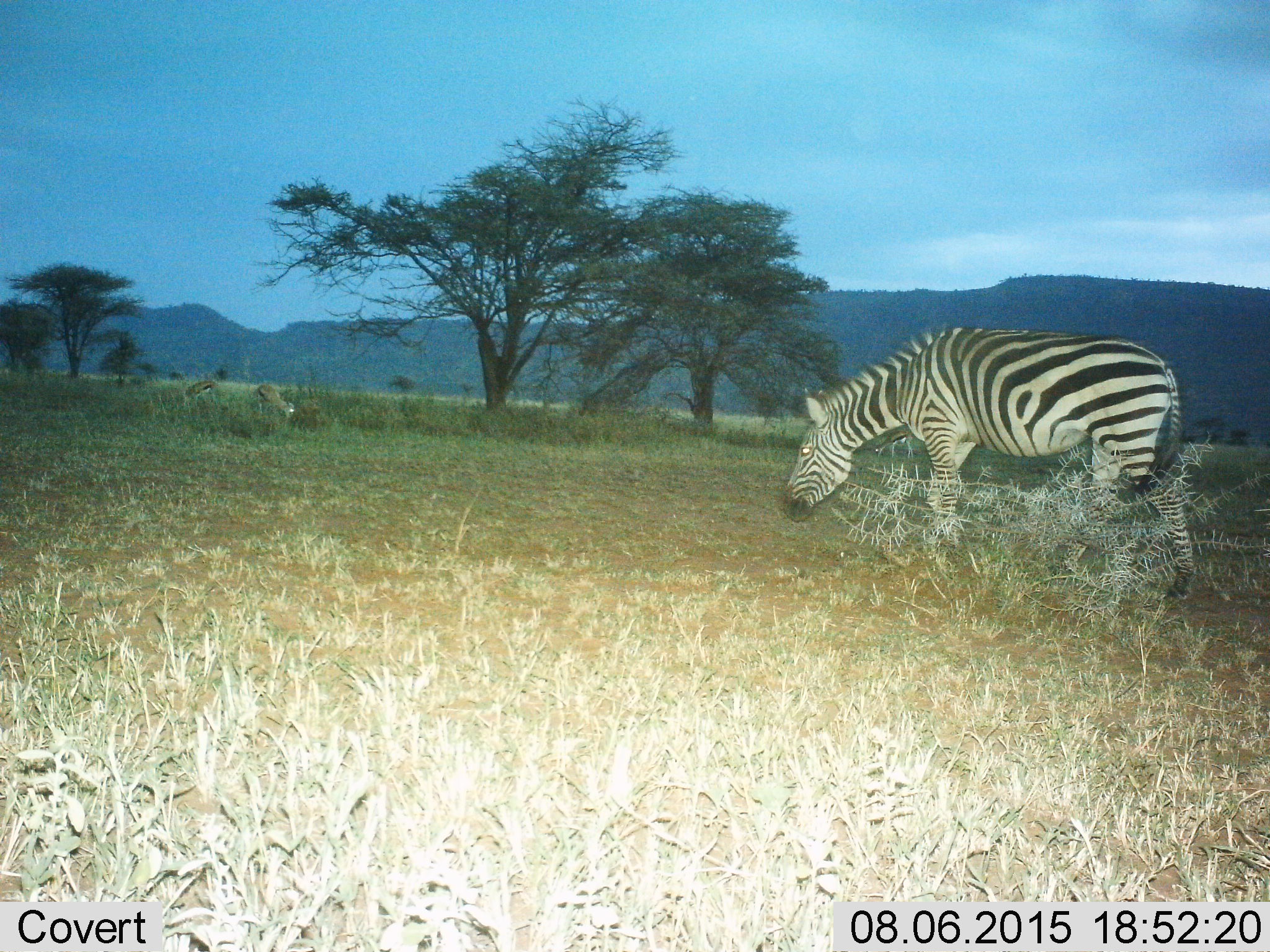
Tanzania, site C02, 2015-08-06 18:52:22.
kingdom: Animalia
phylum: Chordata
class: Mammalia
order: Artiodactyla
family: Bovidae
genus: Eudorcas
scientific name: Eudorcas thomsonii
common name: thomson's gazelle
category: gazellethomsons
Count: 2.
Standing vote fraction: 27%.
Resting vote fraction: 0%.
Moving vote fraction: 0%.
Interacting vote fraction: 0%.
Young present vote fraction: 0%.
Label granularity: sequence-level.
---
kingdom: Animalia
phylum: Chordata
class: Mammalia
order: Perissodactyla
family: Equidae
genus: Equus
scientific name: Equus quagga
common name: plains zebra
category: zebra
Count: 1.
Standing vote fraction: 32%.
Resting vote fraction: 0%.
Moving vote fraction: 37%.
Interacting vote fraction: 0%.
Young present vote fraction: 0%.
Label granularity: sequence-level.